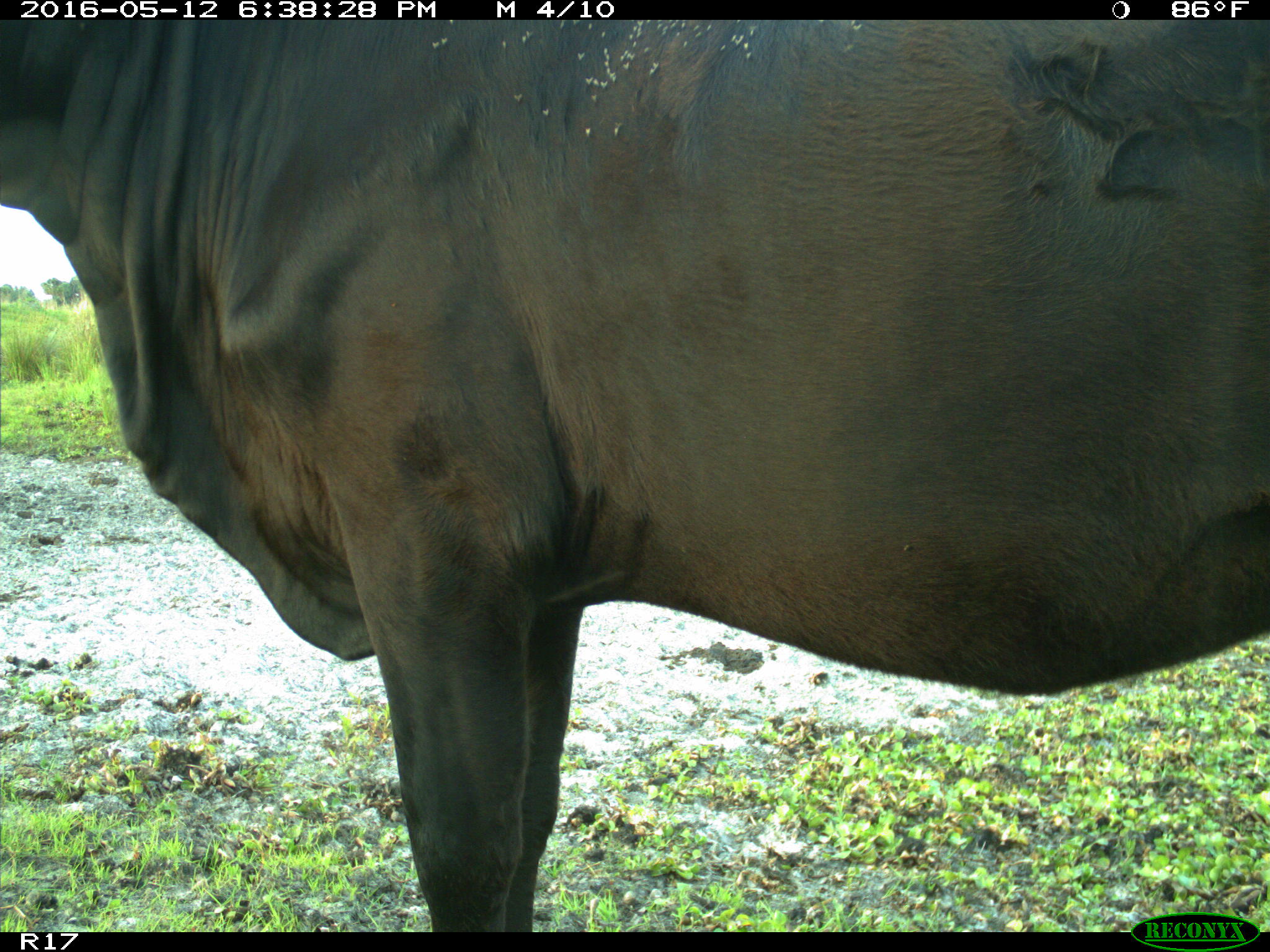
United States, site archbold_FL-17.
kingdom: Animalia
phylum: Chordata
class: Mammalia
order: Artiodactyla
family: Bovidae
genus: Bos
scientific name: Bos taurus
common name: domestic cow